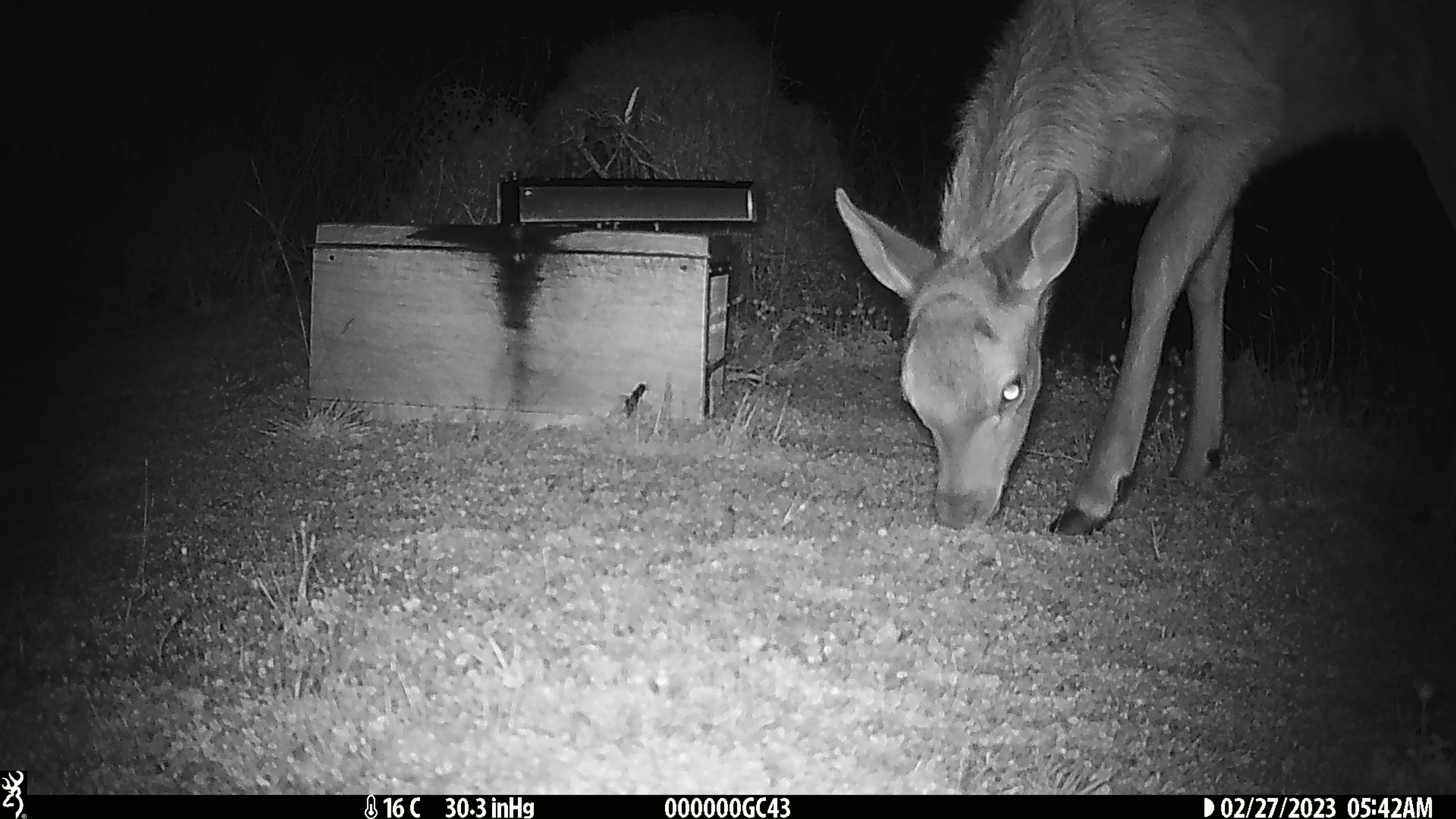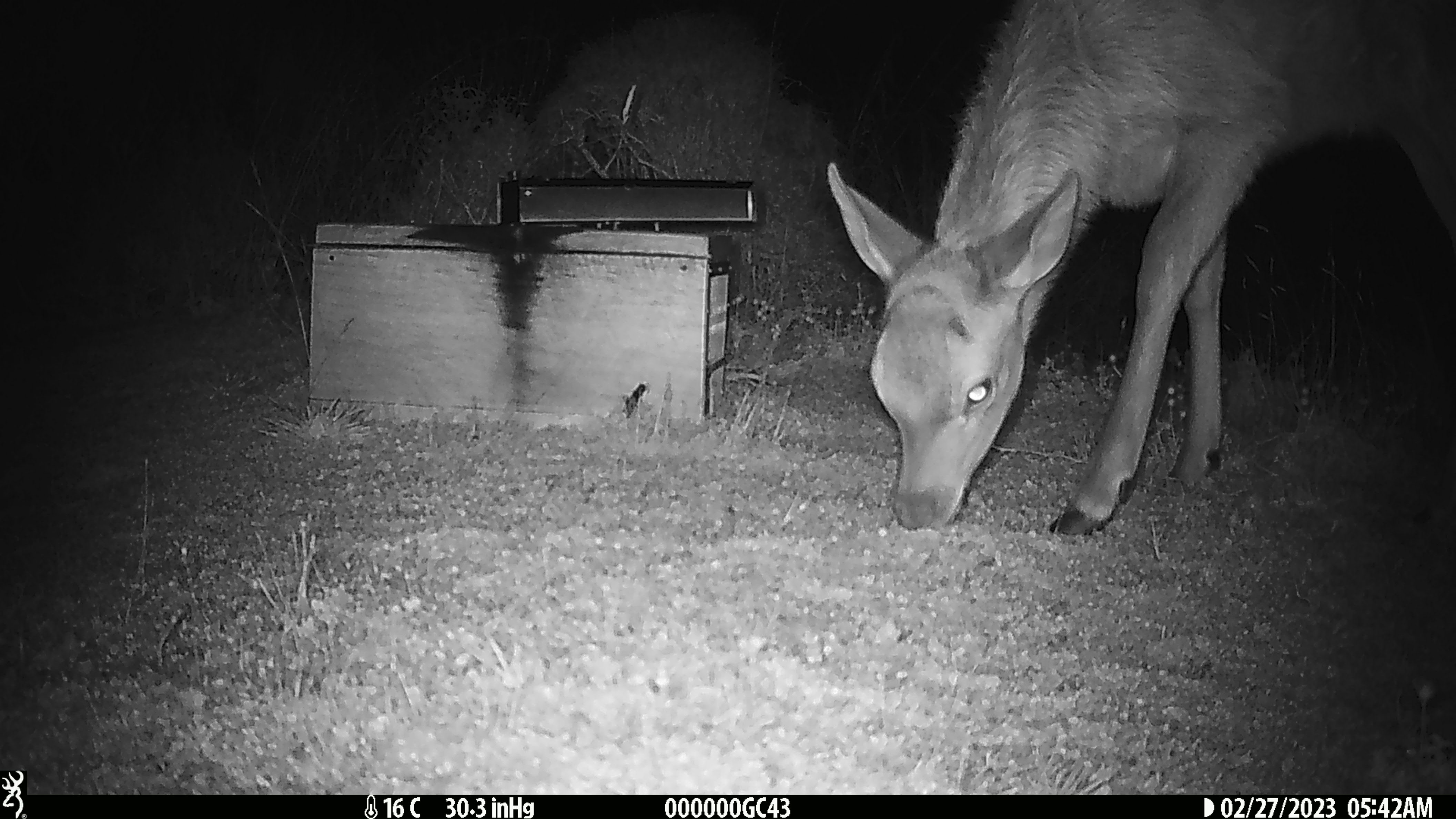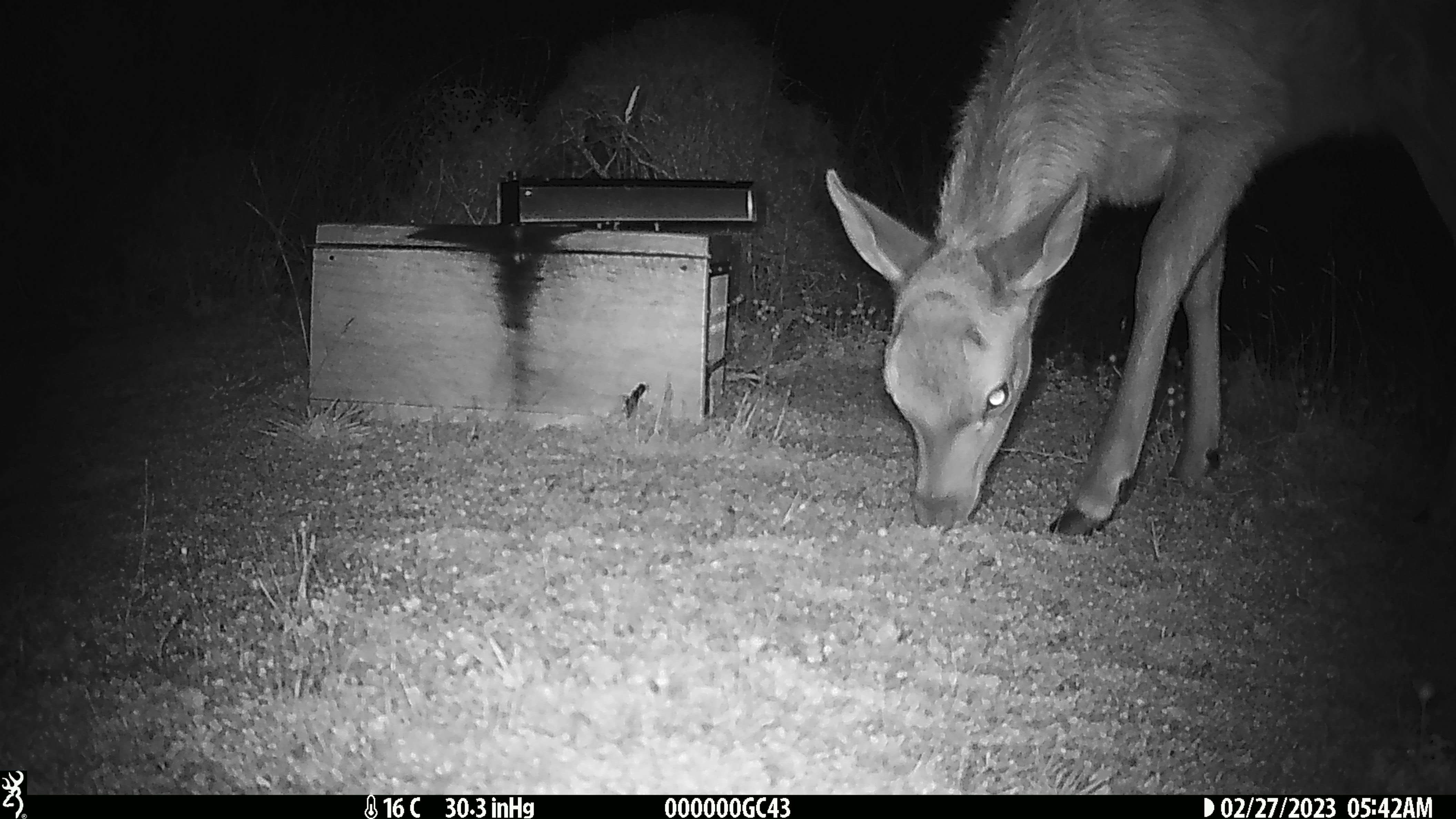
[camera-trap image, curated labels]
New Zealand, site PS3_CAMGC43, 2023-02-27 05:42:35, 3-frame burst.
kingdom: Animalia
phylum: Chordata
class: Mammalia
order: Artiodactyla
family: Cervidae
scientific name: Cervidae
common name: deer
Deer (Cervidae).